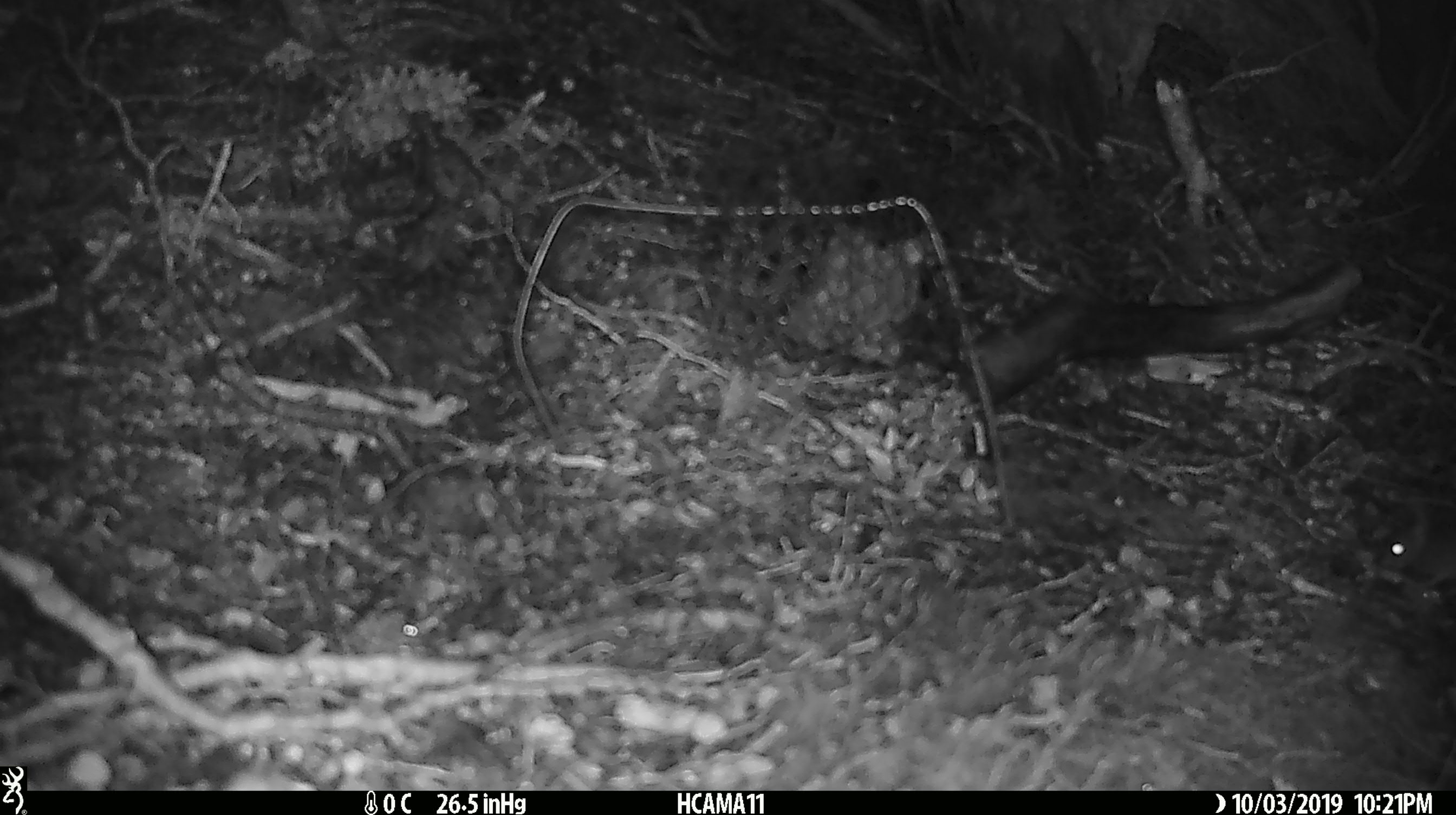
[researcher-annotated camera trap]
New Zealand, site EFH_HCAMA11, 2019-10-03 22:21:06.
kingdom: Animalia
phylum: Chordata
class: Mammalia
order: Rodentia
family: Muridae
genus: Mus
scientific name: Mus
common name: mouse